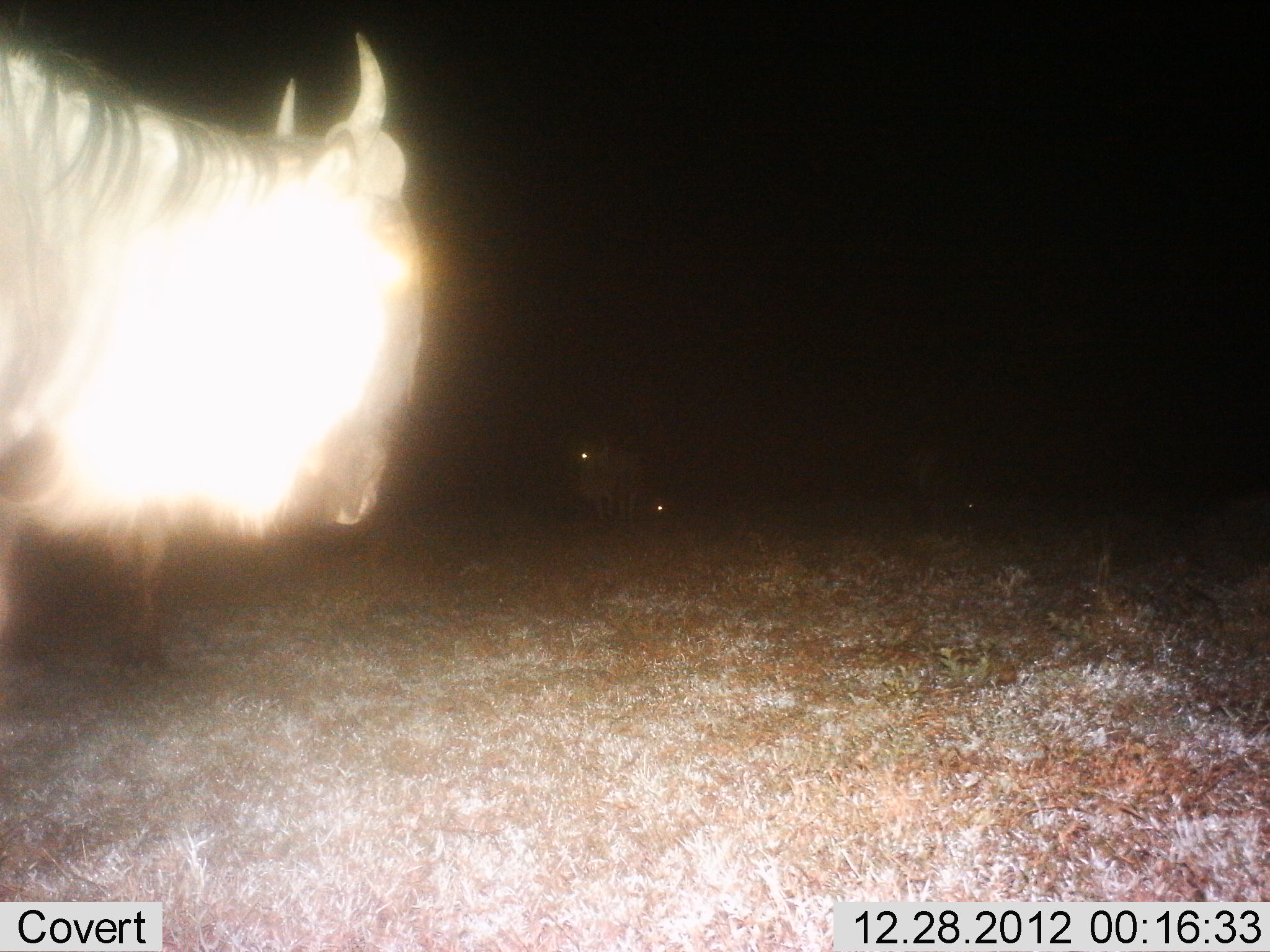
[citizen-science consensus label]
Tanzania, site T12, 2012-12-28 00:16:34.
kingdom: Animalia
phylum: Chordata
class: Mammalia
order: Artiodactyla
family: Bovidae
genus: Connochaetes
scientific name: Connochaetes taurinus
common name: blue wildebeest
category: wildebeest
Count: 2.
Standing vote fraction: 80%.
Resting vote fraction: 10%.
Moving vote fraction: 20%.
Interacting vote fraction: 0%.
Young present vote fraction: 0%.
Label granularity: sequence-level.